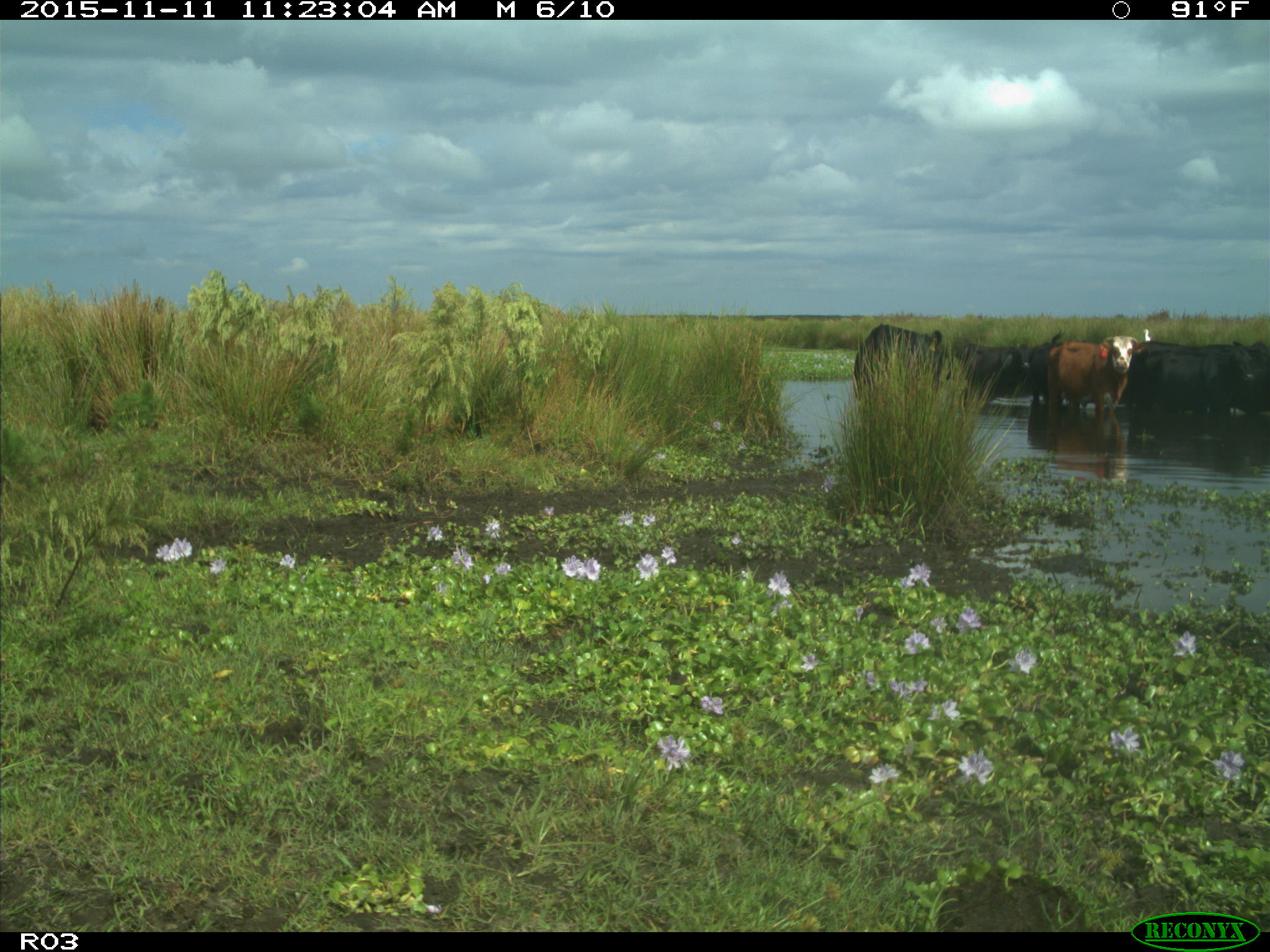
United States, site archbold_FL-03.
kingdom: Animalia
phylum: Chordata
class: Mammalia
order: Artiodactyla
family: Bovidae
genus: Bos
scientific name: Bos taurus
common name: domestic cow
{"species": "Bos taurus (domestic cow)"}